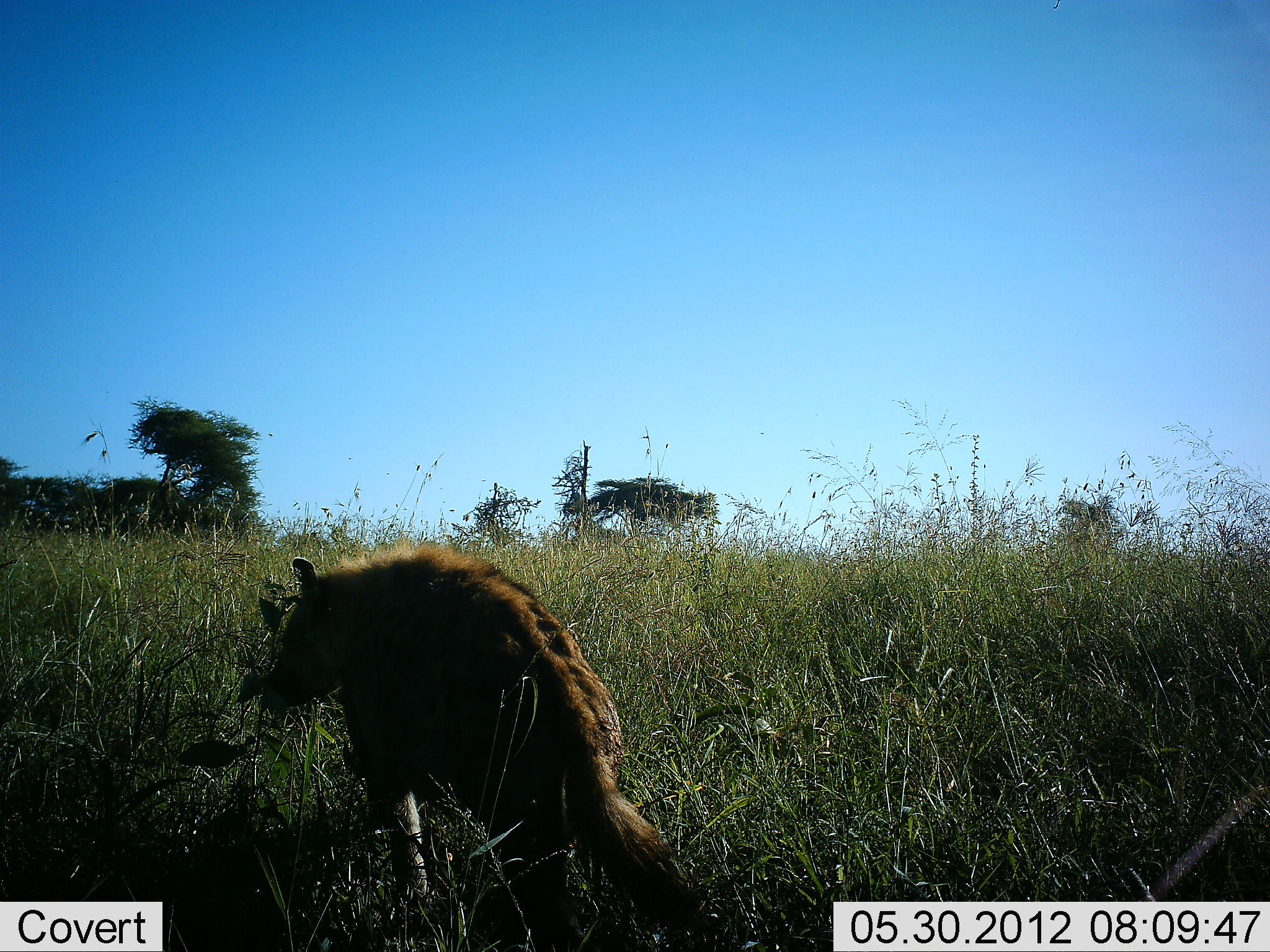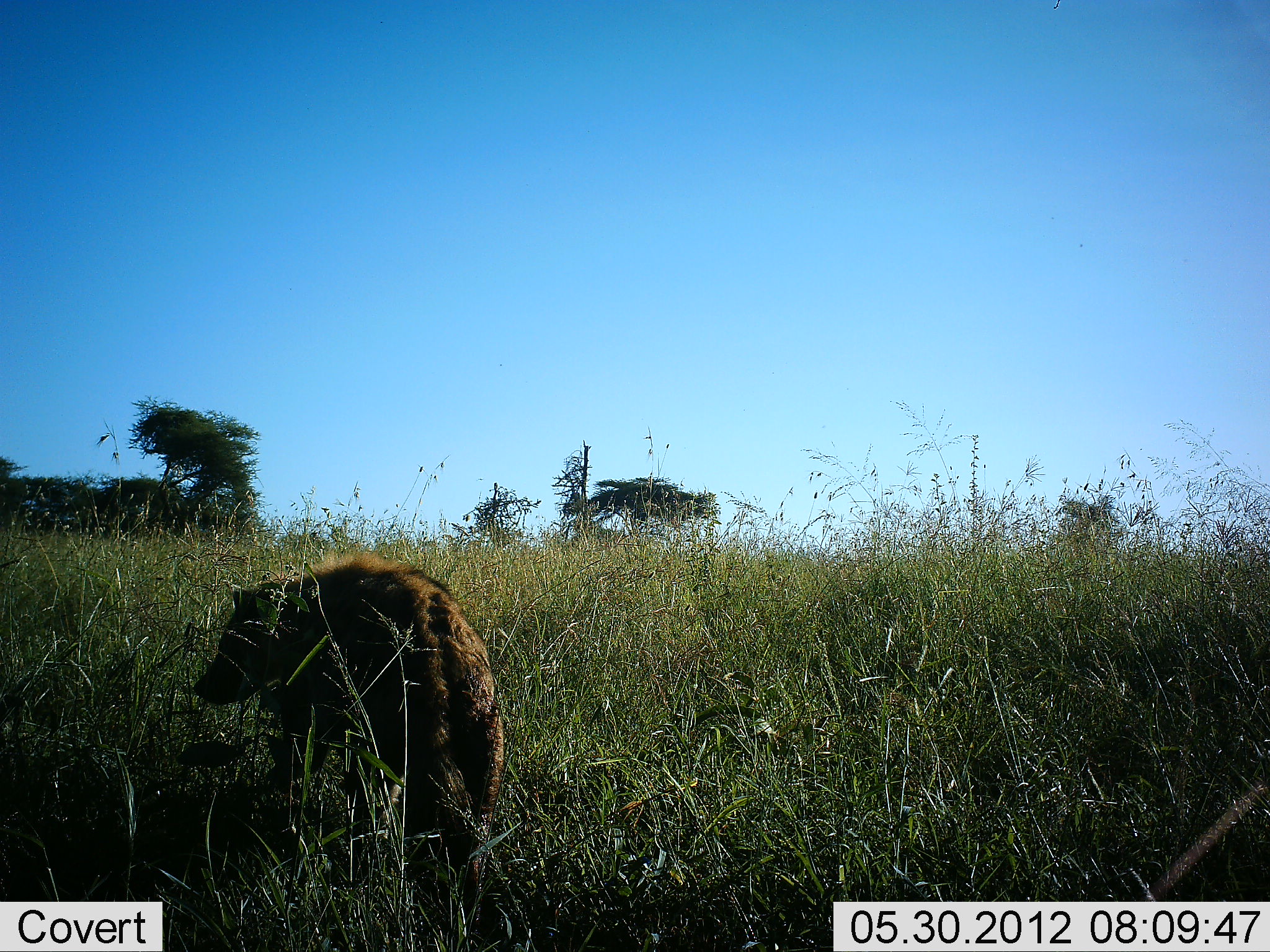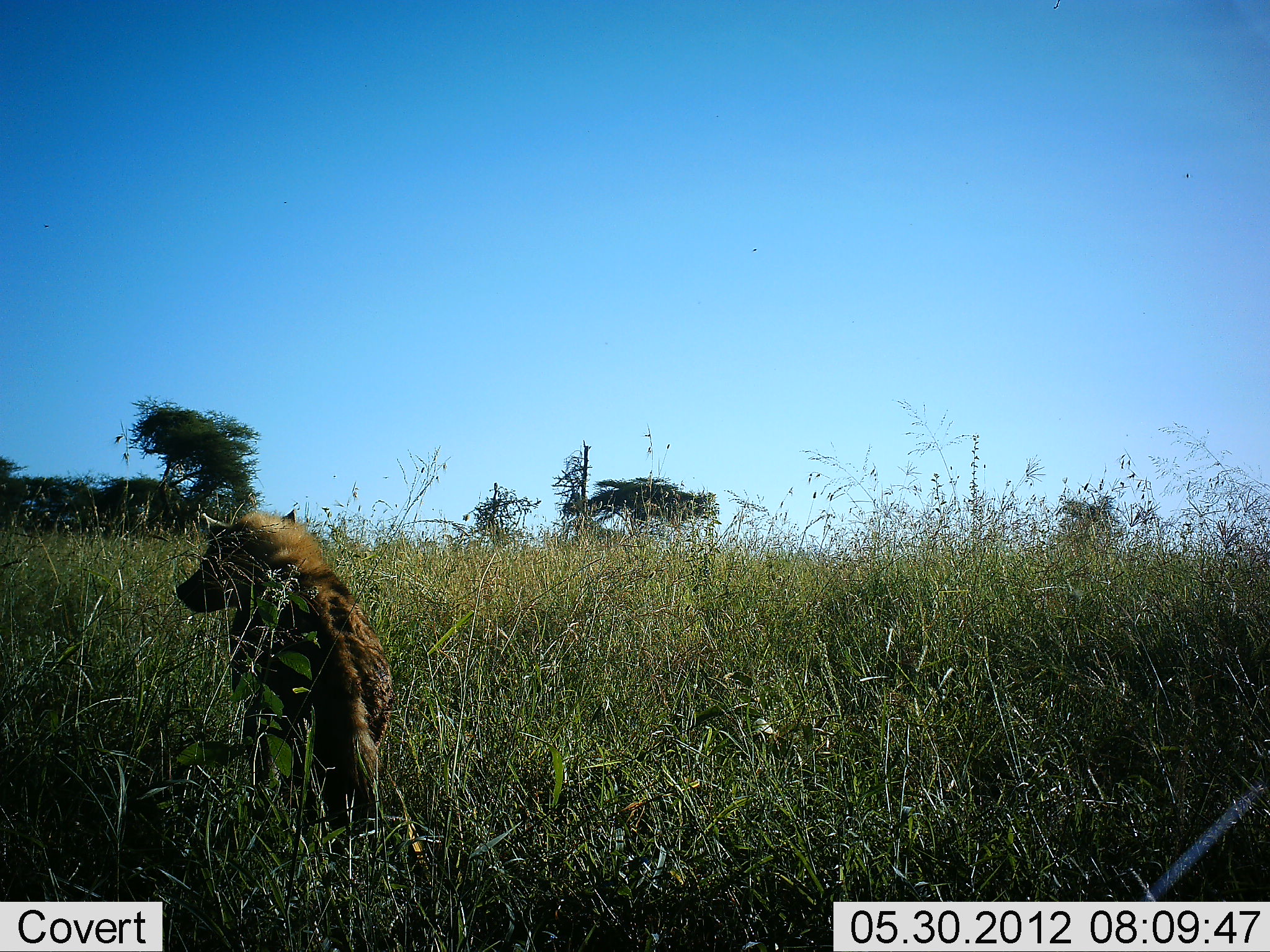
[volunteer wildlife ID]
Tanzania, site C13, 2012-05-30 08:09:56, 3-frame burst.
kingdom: Animalia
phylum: Chordata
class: Mammalia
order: Carnivora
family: Hyaenidae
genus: Crocuta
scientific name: Crocuta crocuta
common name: spotted hyena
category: hyenaspotted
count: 1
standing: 10%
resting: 0%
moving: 90%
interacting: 0%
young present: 0%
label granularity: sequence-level